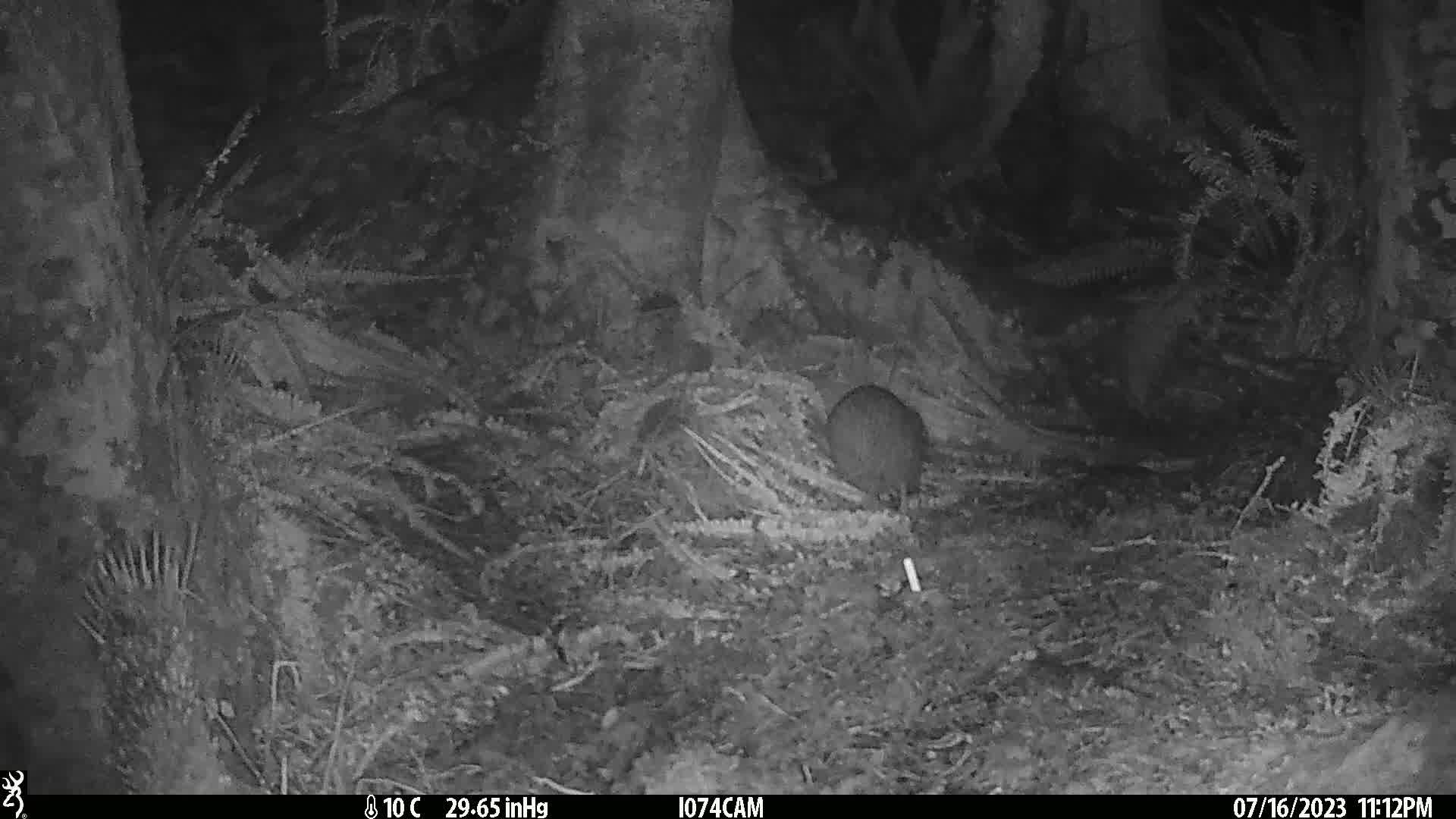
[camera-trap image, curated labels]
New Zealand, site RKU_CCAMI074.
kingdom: Animalia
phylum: Chordata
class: Aves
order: Apterygiformes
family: Apterygidae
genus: Apteryx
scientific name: Apteryx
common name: kiwi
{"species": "kiwi (Apteryx)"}